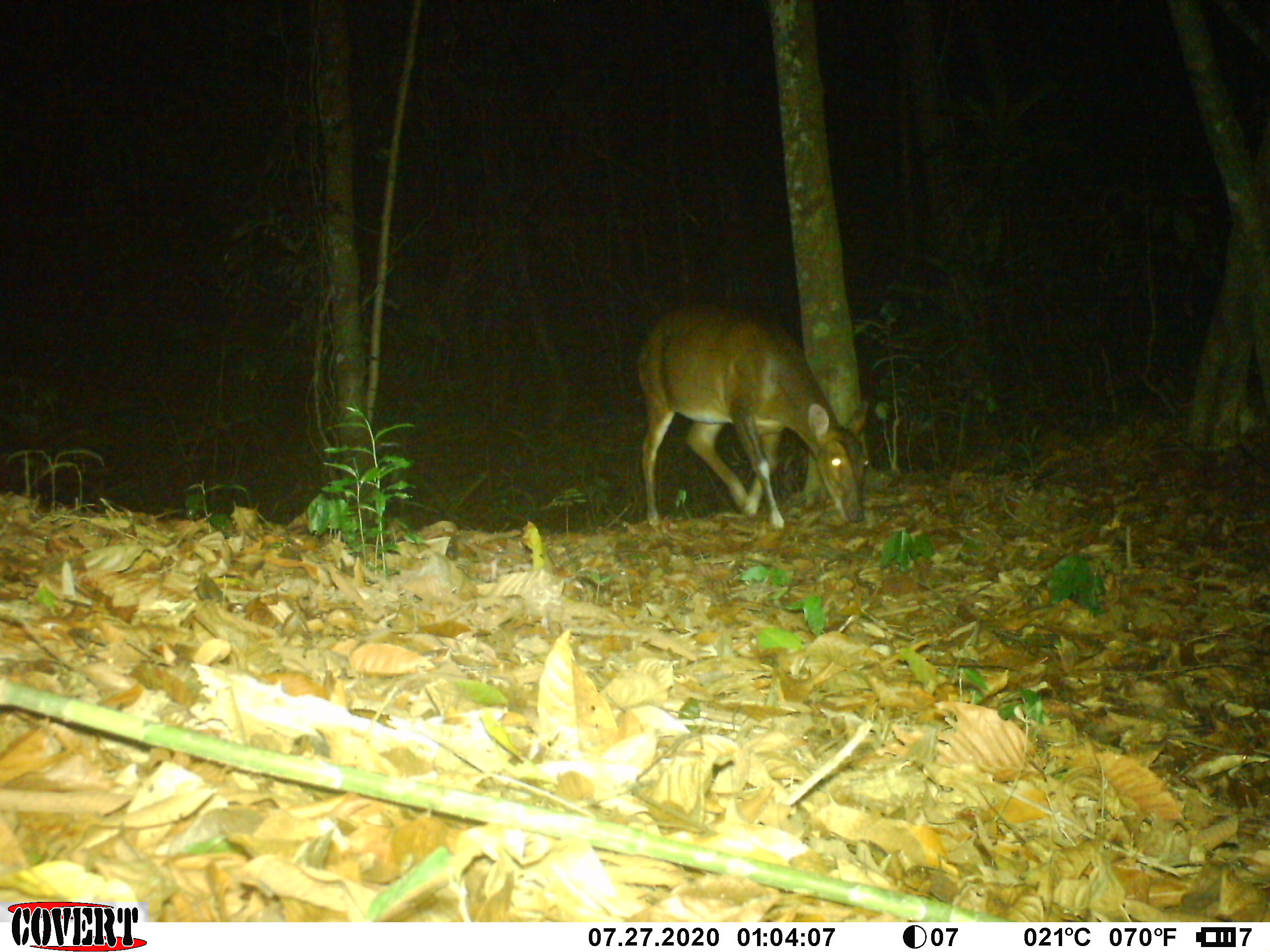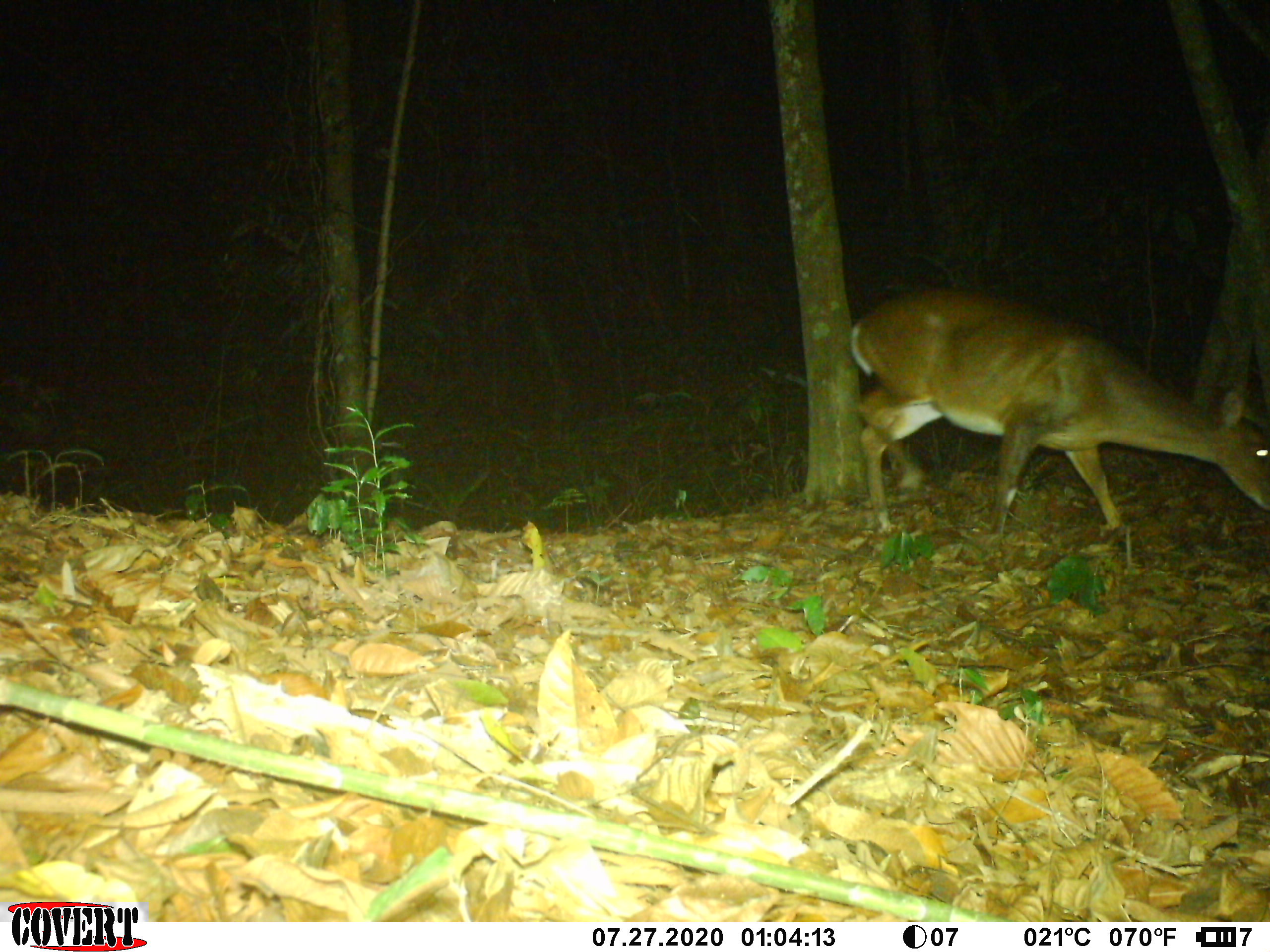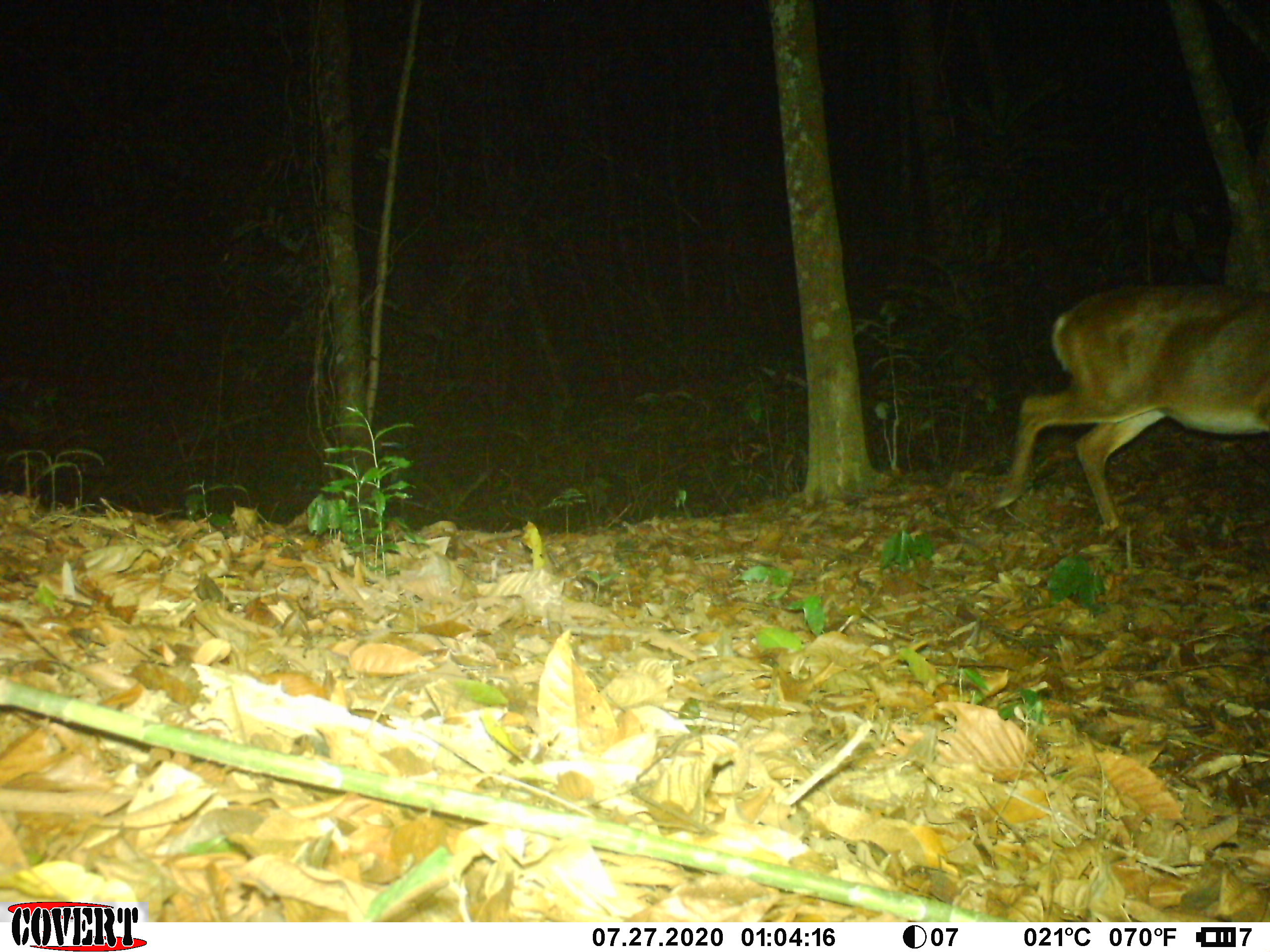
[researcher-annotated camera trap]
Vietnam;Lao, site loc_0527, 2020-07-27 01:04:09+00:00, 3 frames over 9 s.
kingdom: Animalia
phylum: Chordata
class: Mammalia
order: Artiodactyla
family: Cervidae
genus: Muntiacus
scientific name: Muntiacus vuquangensis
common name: large-antlered muntjac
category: large antlered muntjac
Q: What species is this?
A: Large antlered muntjac (large-antlered muntjac) (Muntiacus vuquangensis).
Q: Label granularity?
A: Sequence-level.